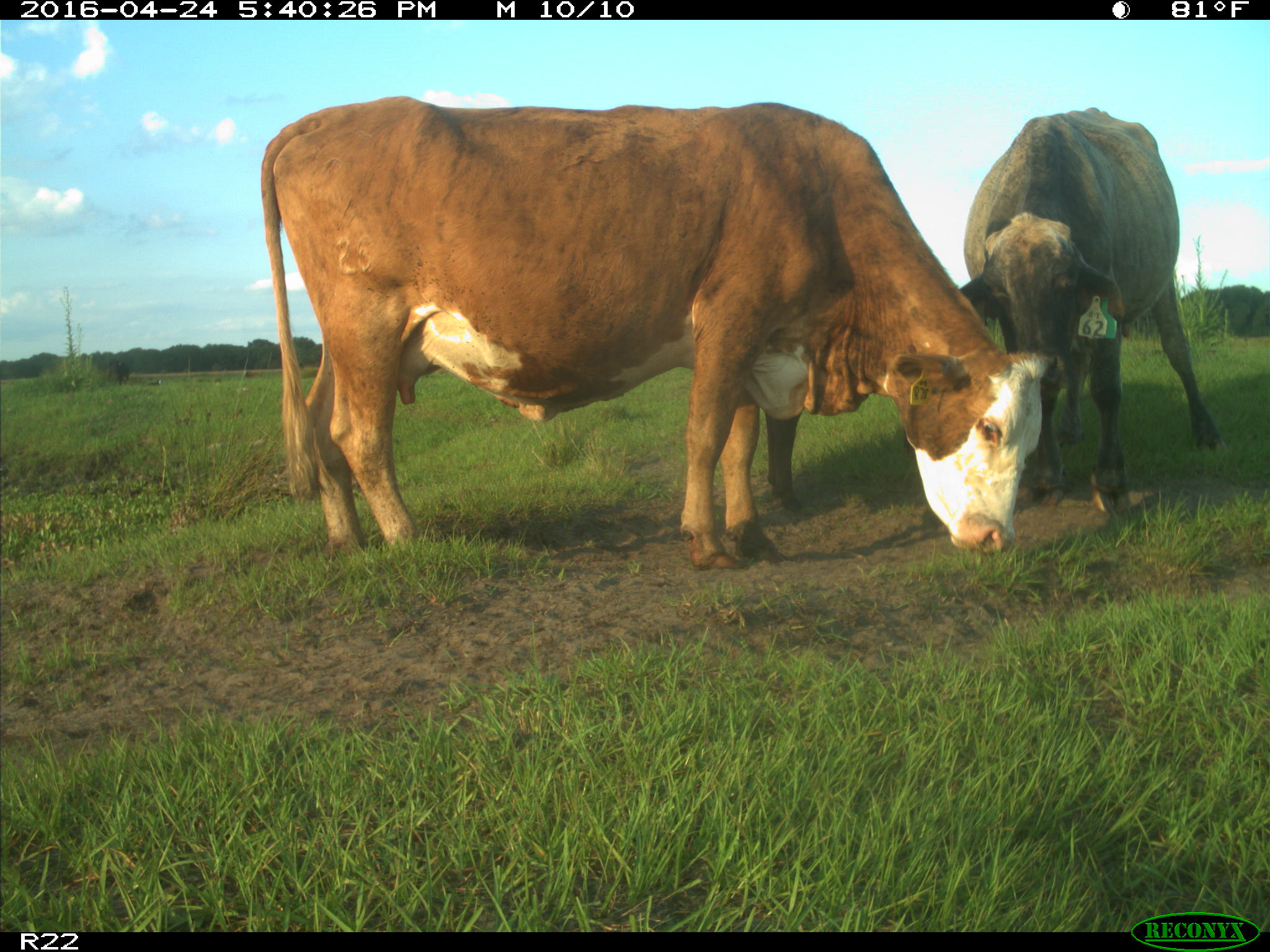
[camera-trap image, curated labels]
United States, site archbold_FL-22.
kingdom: Animalia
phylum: Chordata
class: Mammalia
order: Artiodactyla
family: Bovidae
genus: Bos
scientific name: Bos taurus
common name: domestic cow